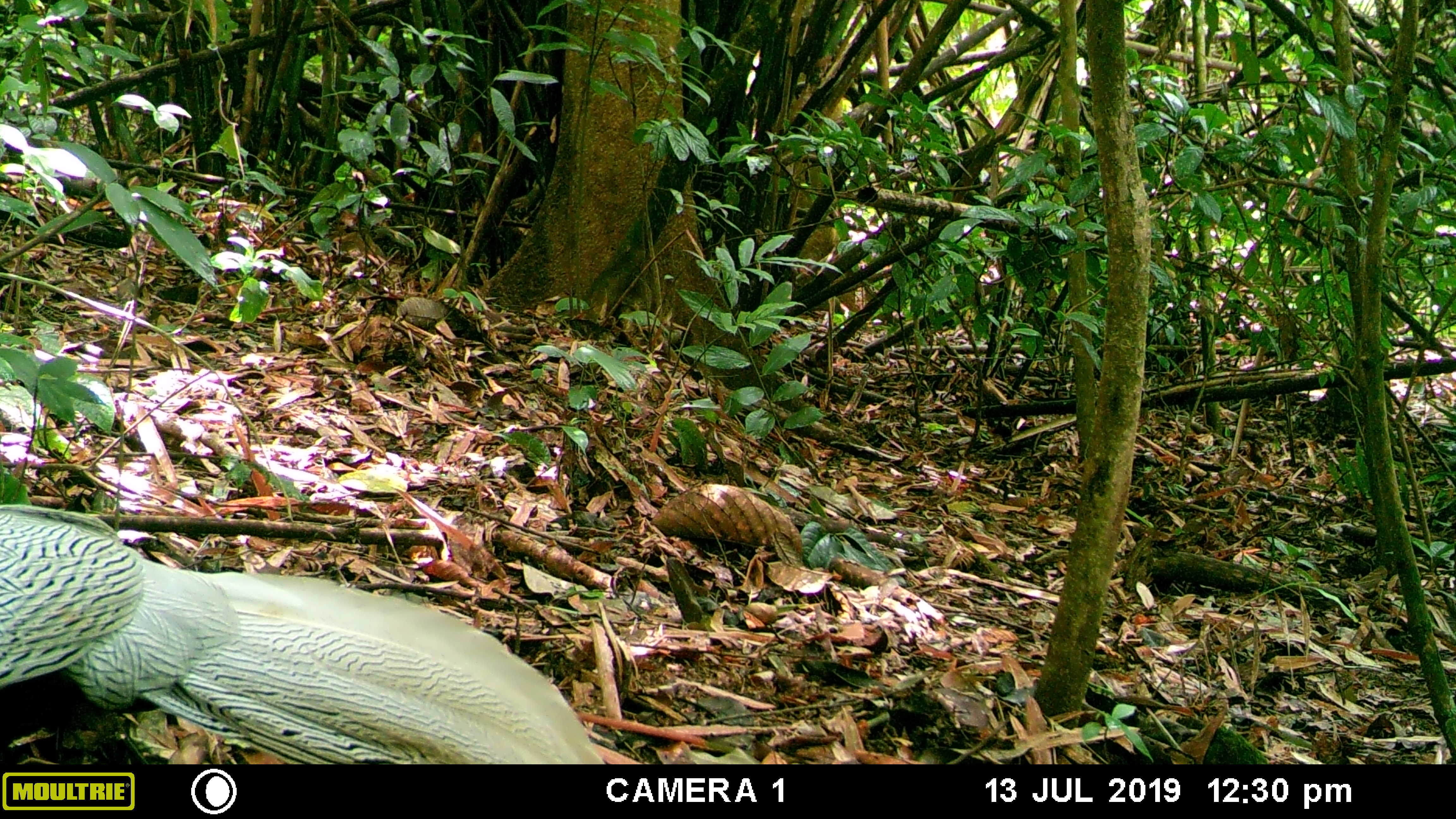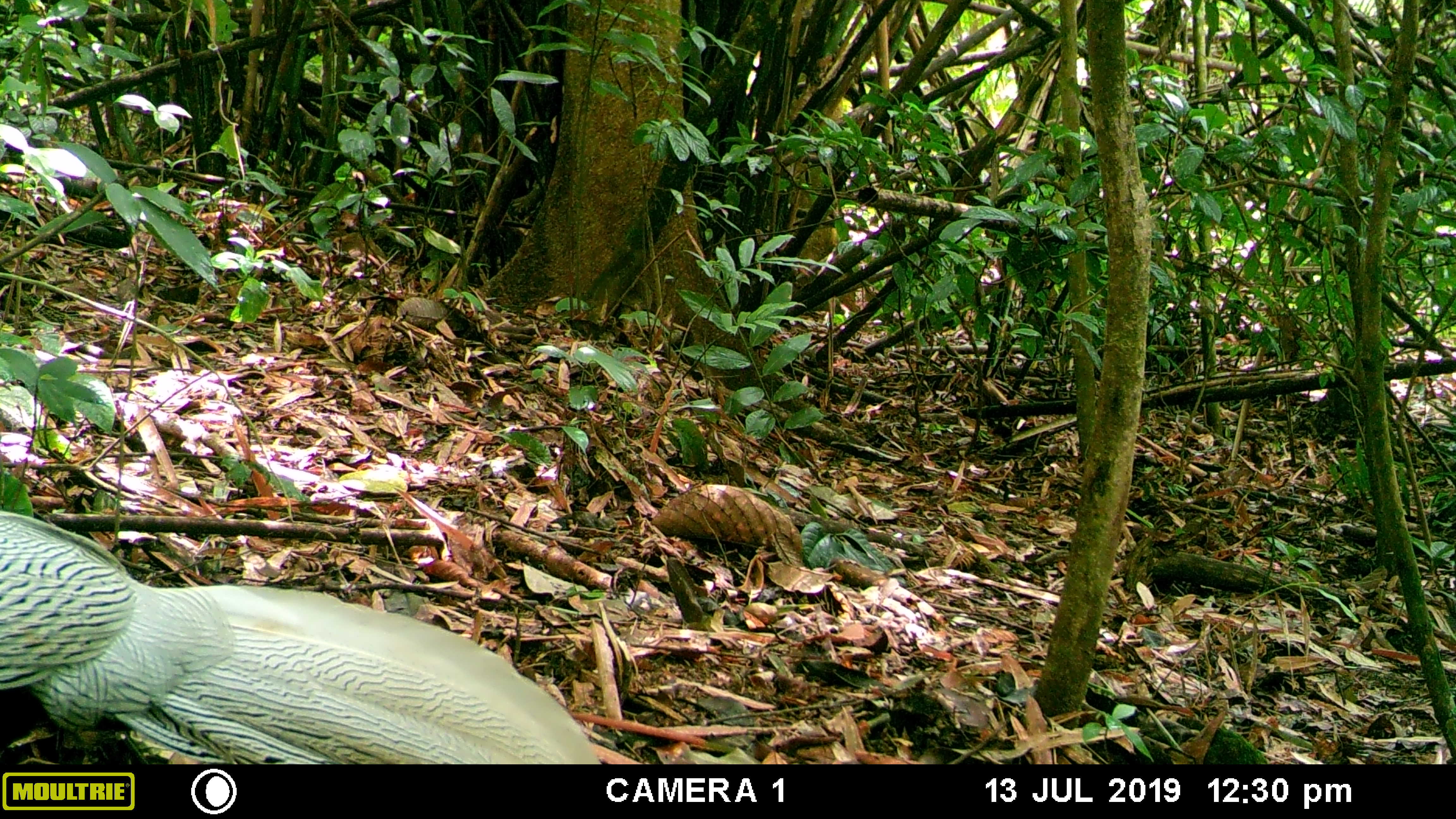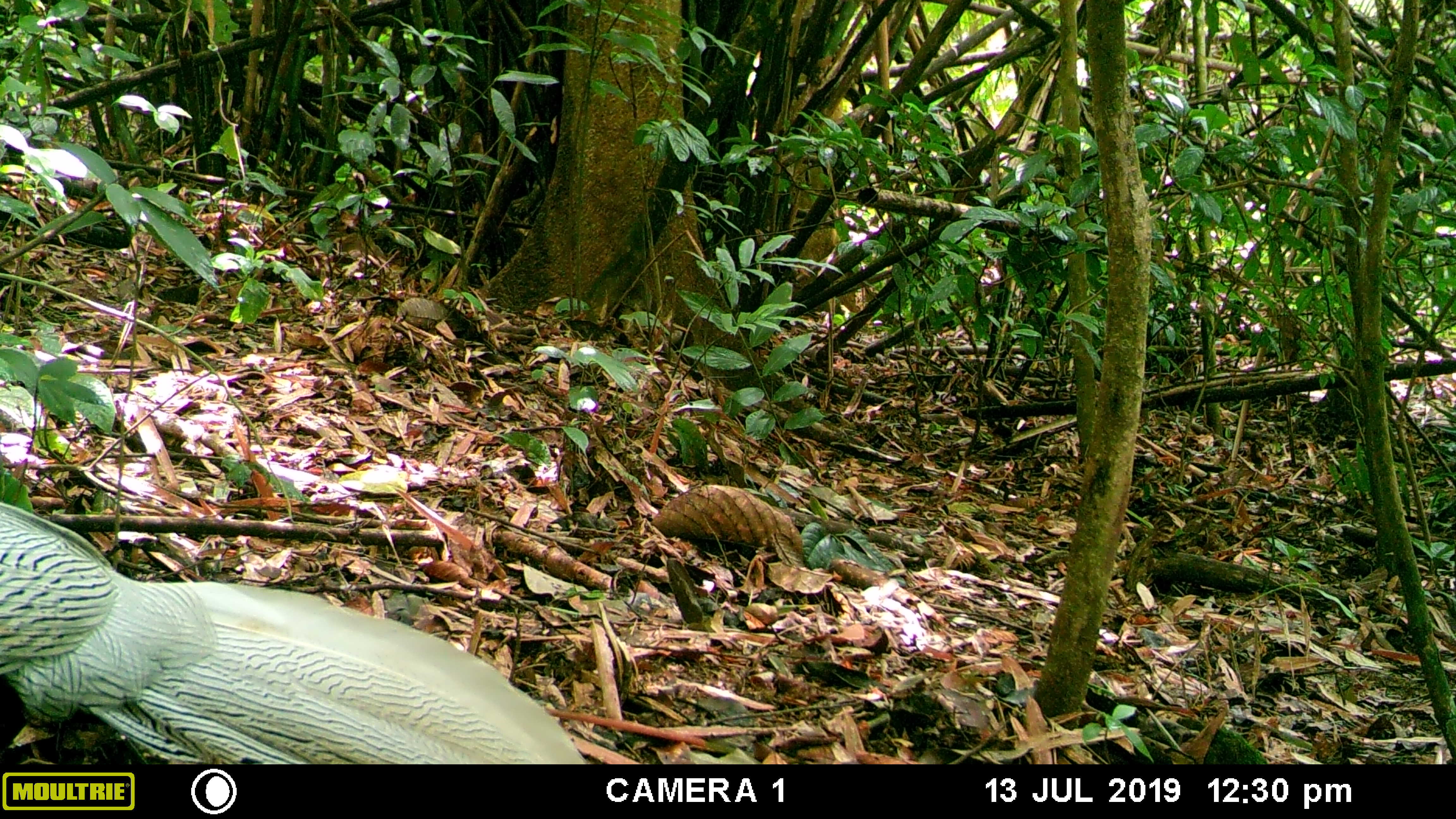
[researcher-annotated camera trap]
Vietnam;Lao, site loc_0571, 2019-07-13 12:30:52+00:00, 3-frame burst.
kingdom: Animalia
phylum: Chordata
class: Aves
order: Galliformes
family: Phasianidae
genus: Lophura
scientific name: Lophura nycthemera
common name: silver pheasant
Silver pheasant (Lophura nycthemera). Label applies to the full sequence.